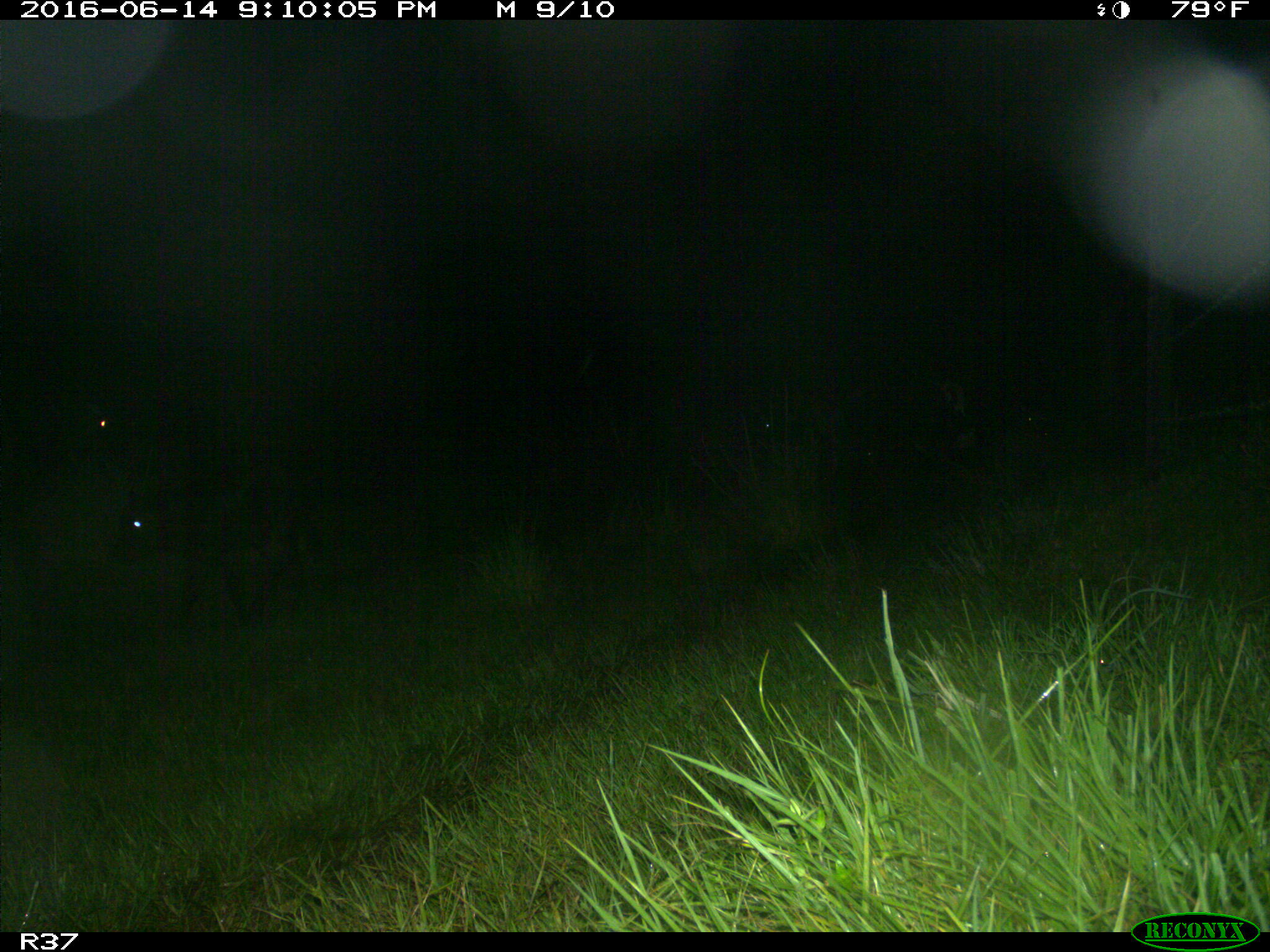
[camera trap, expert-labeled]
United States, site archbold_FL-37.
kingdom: Animalia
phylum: Chordata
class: Mammalia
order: Artiodactyla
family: Bovidae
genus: Bos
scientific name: Bos taurus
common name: domestic cow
Bos taurus (domestic cow).